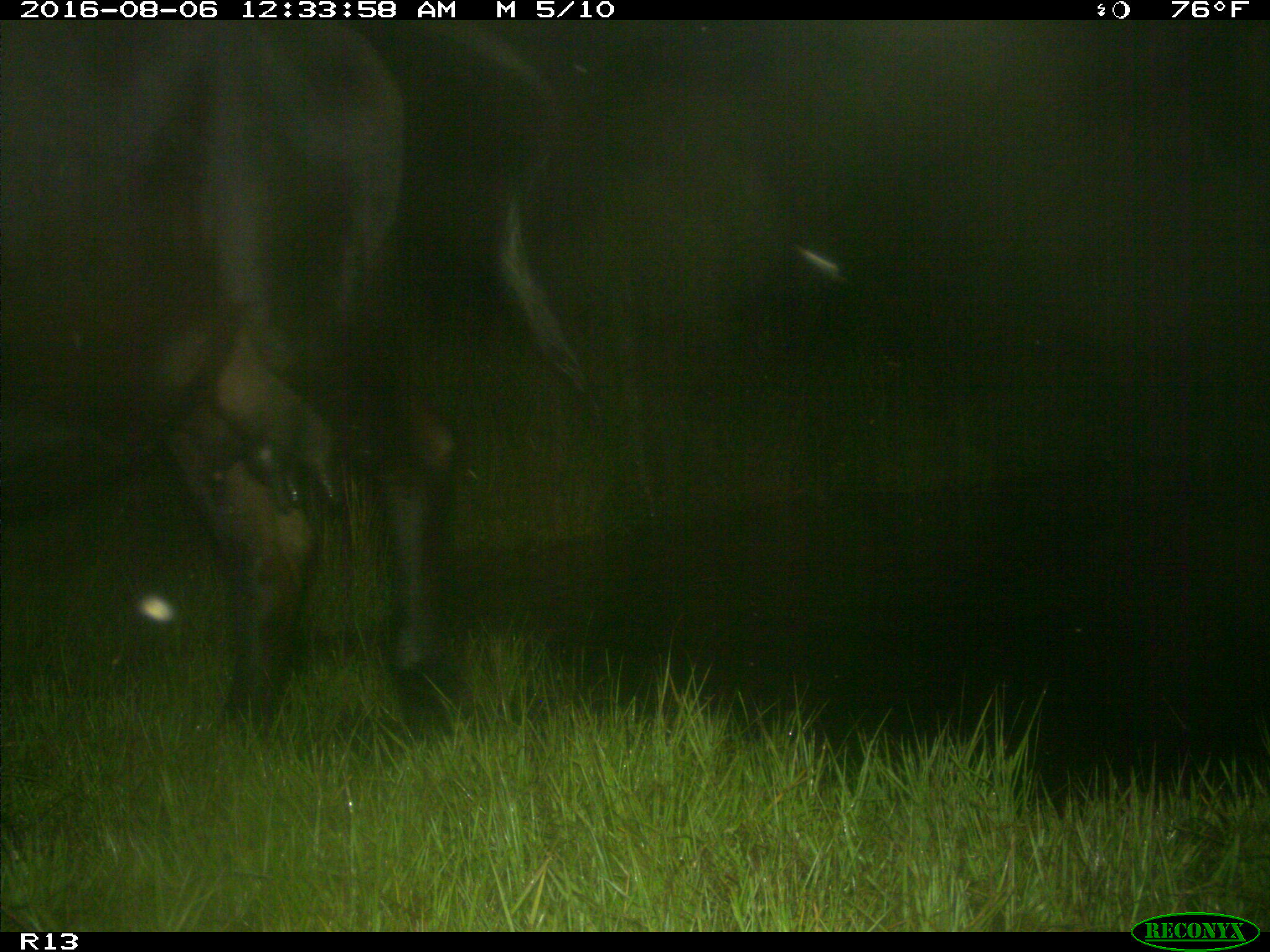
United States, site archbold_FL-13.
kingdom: Animalia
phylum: Chordata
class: Mammalia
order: Artiodactyla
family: Bovidae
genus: Bos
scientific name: Bos taurus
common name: domestic cow